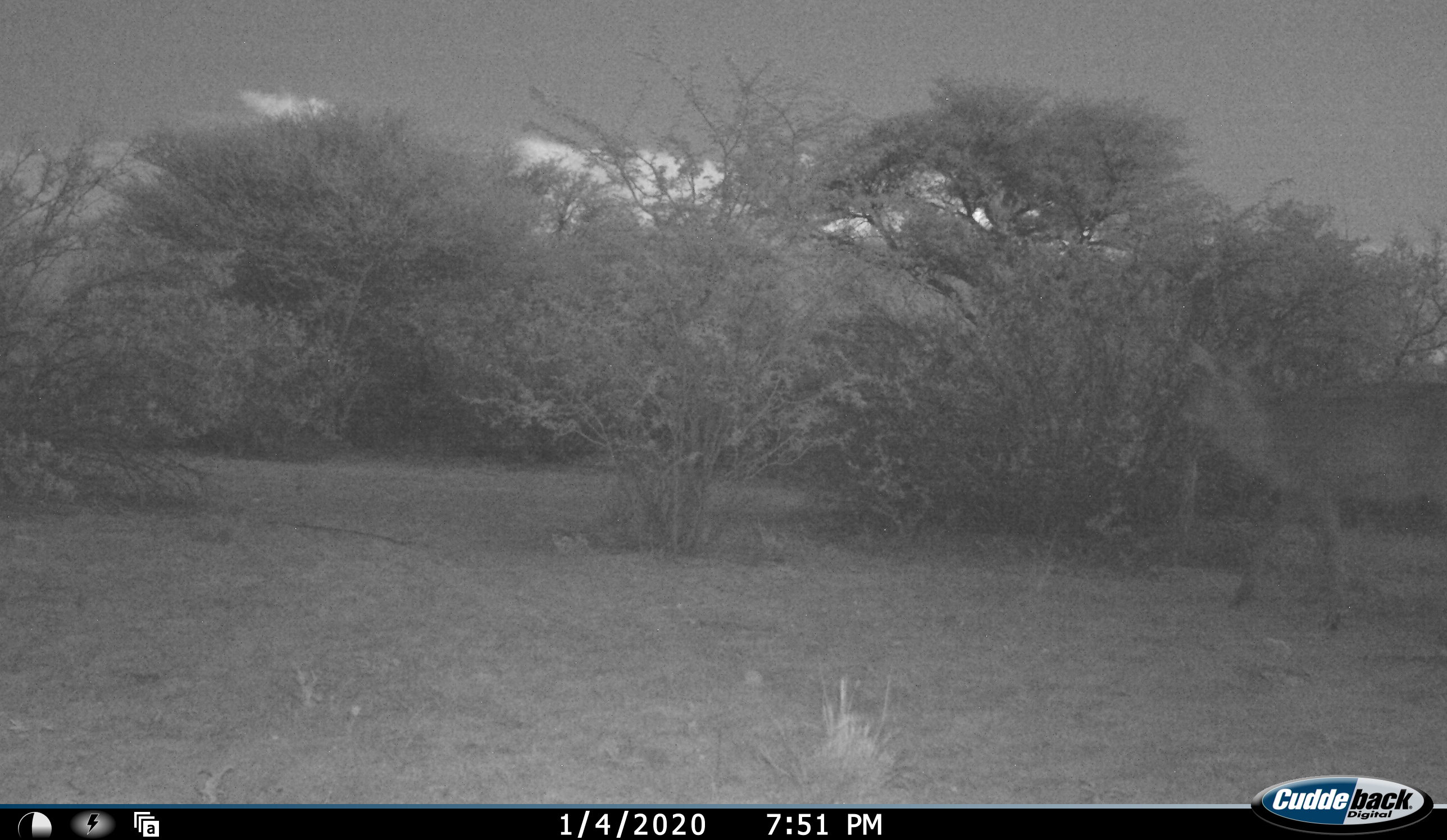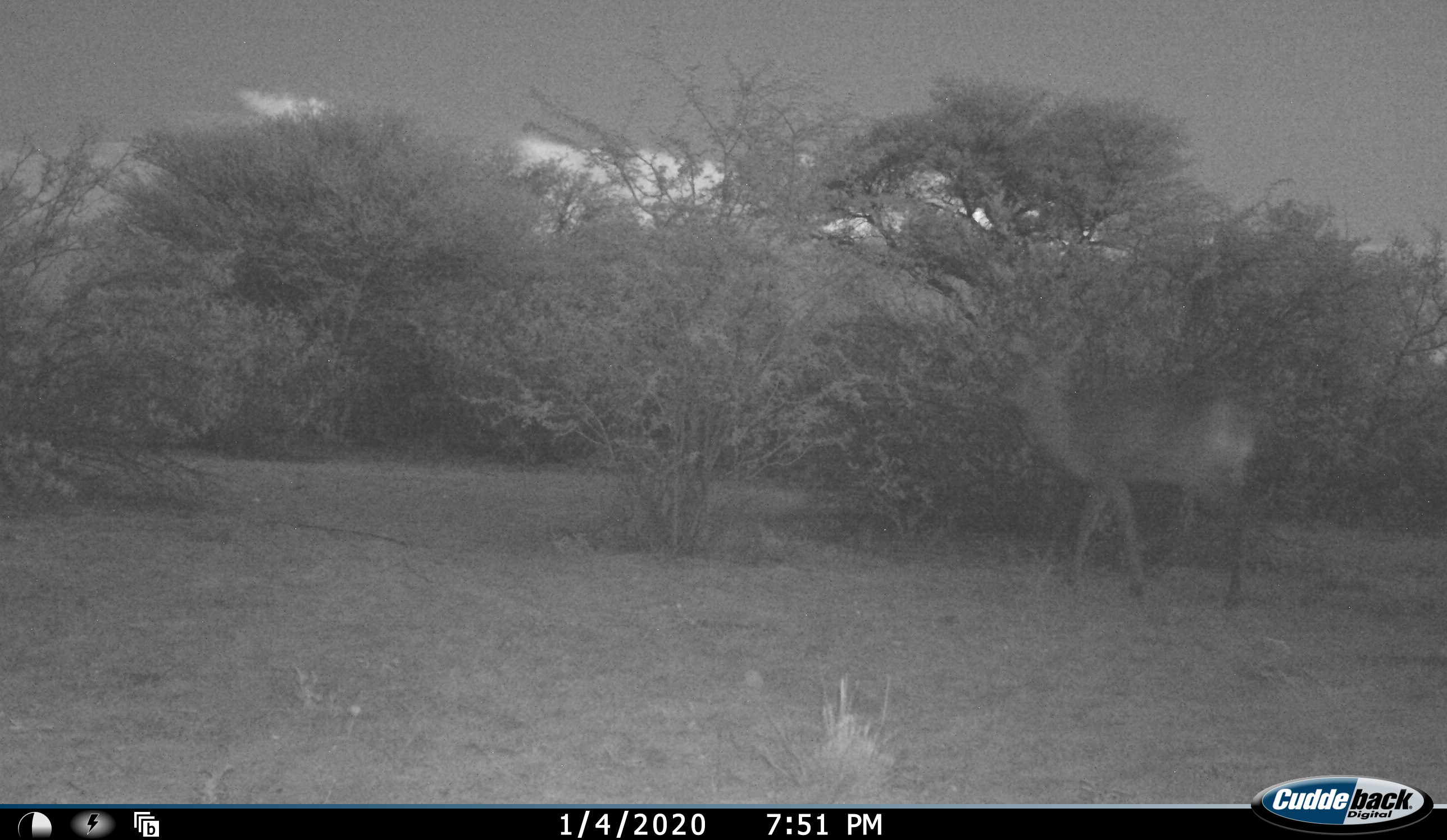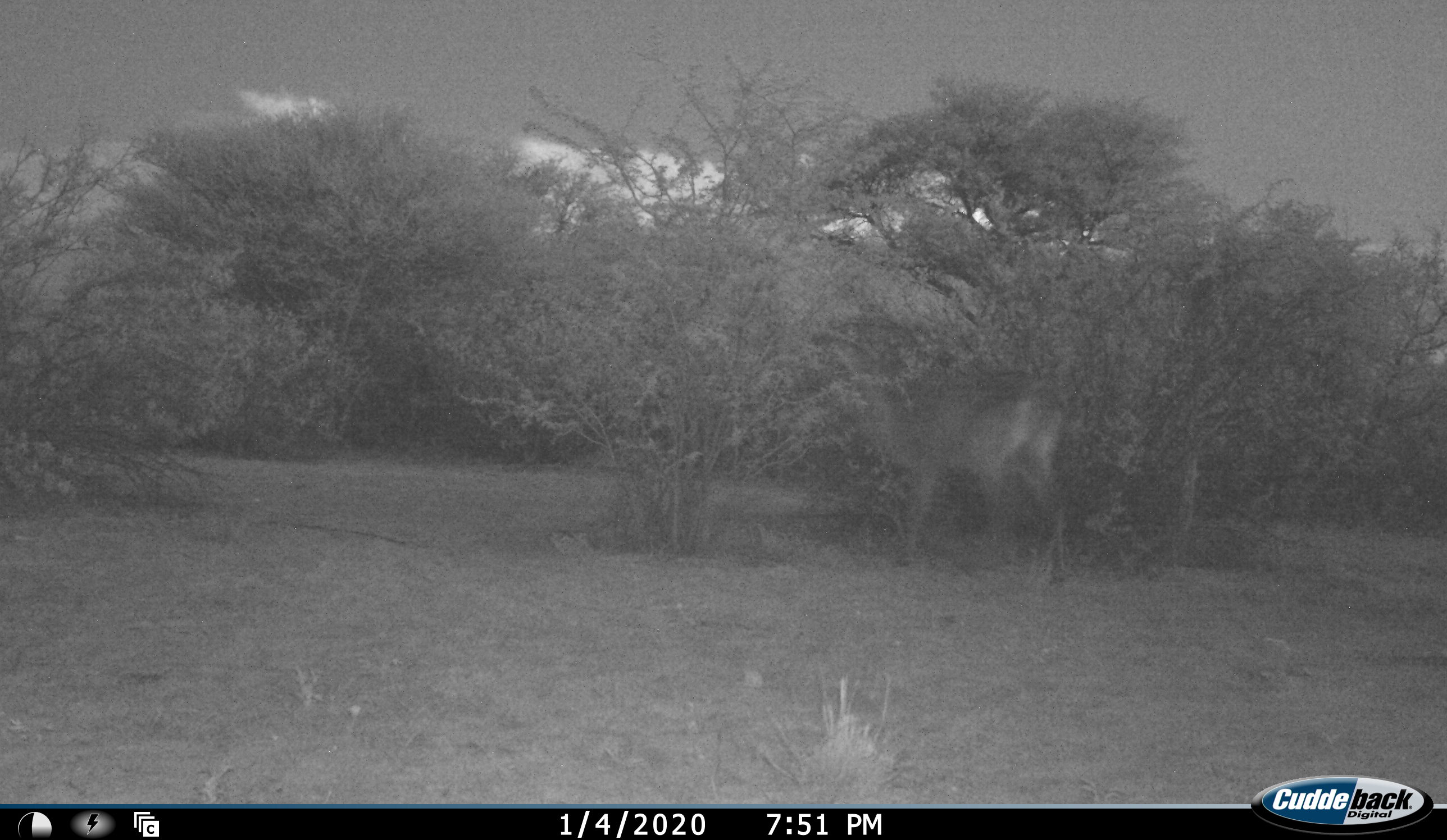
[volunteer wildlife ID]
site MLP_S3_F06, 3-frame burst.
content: unidentified animal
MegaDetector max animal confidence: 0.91